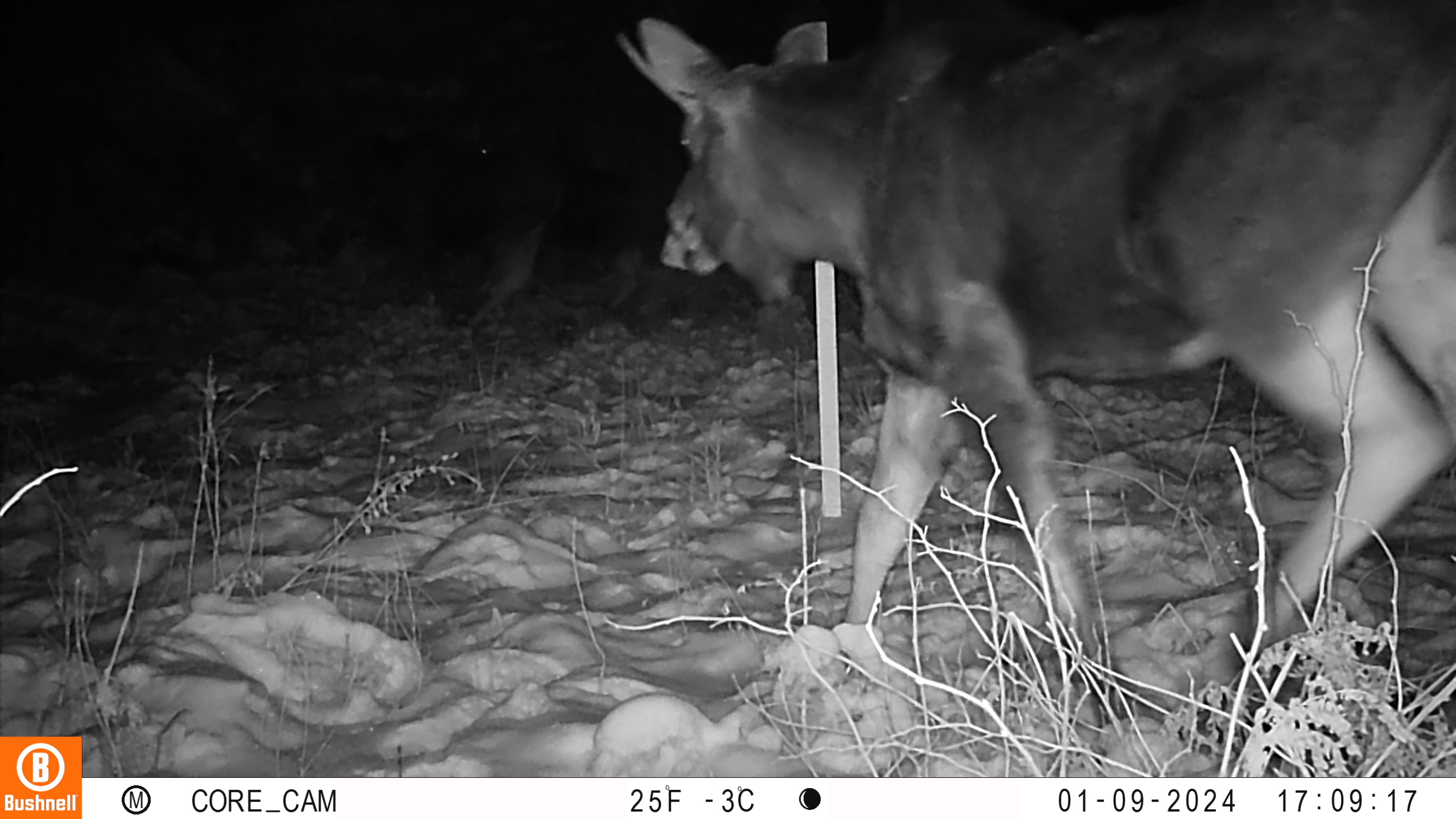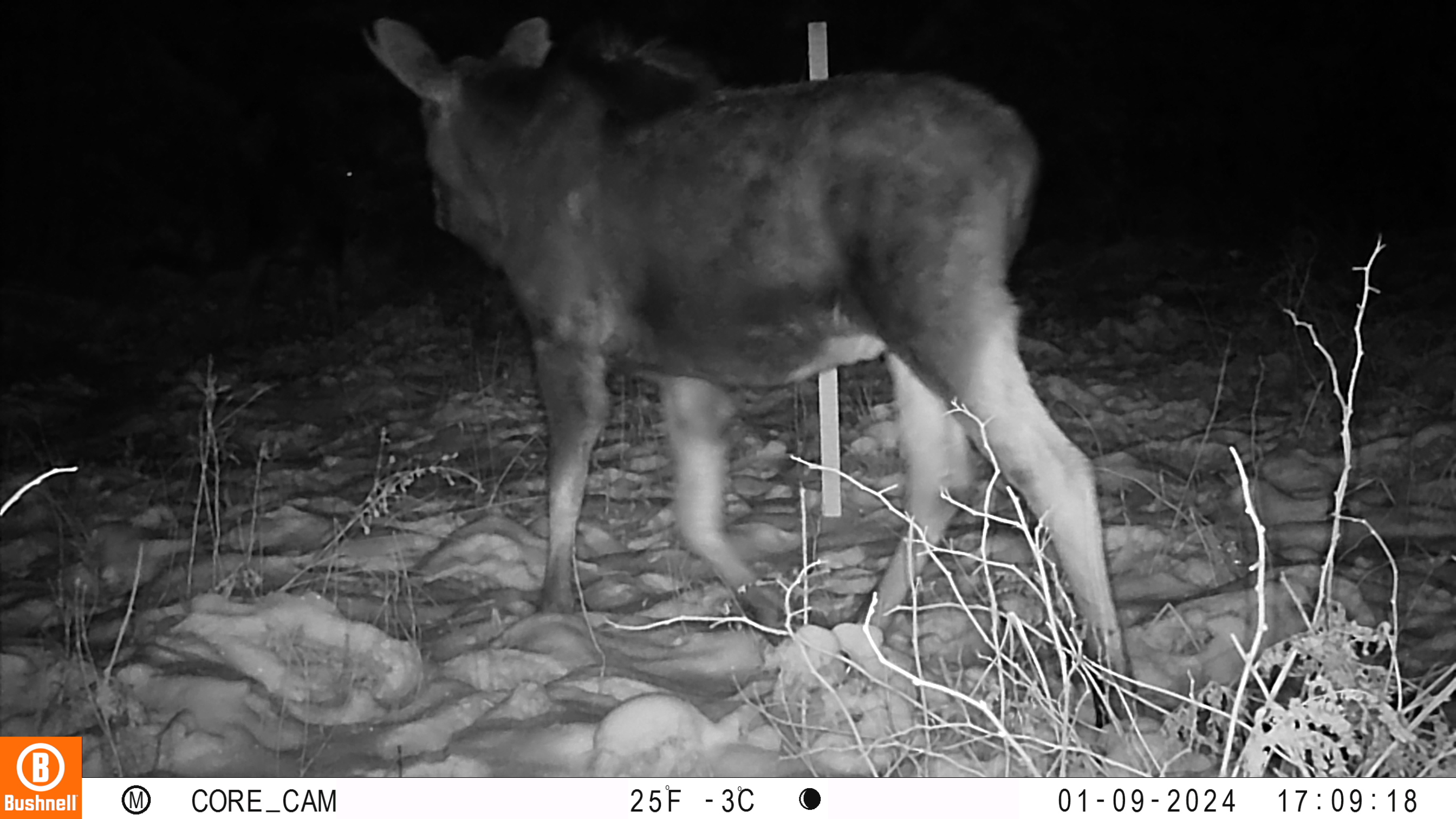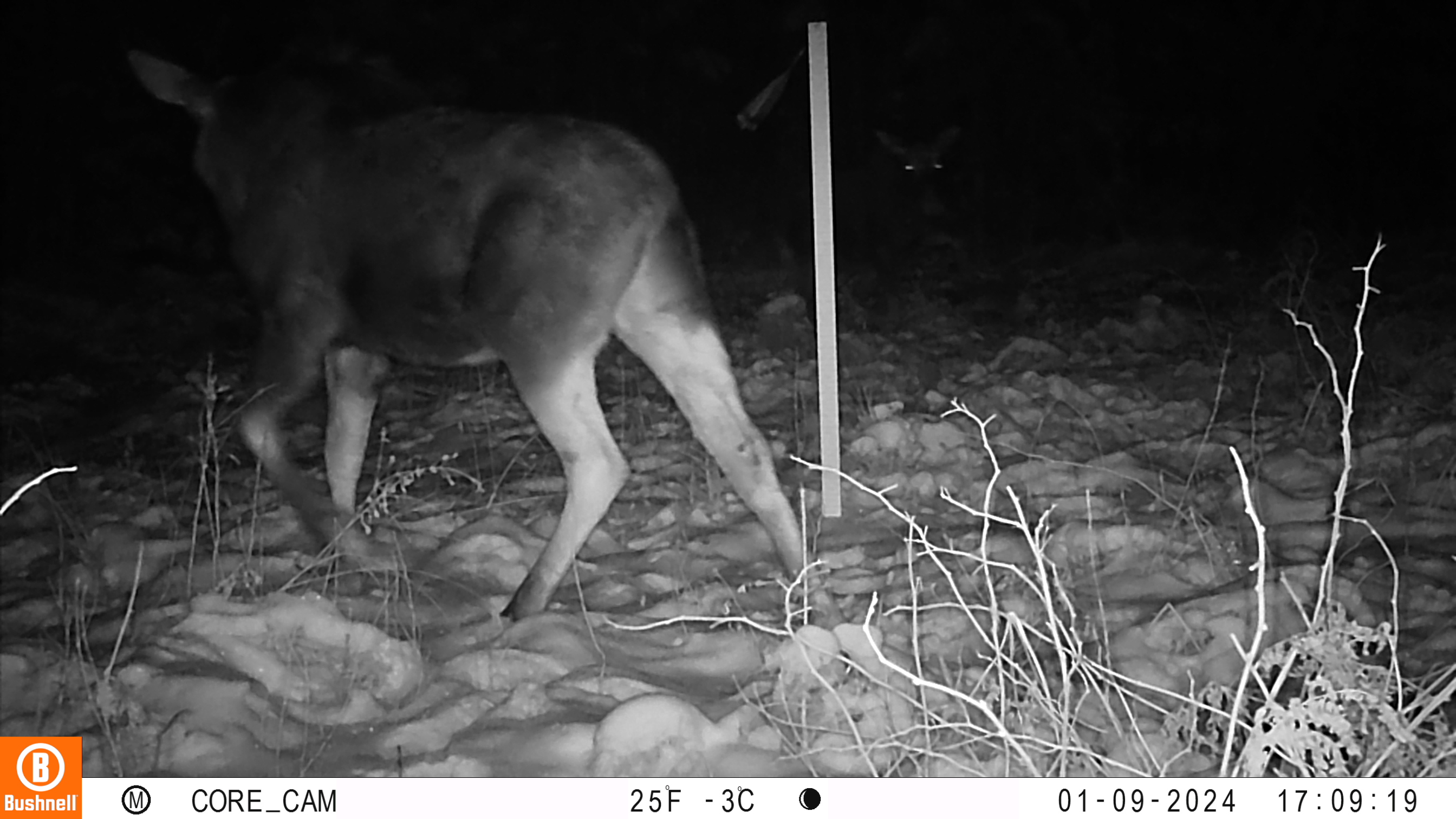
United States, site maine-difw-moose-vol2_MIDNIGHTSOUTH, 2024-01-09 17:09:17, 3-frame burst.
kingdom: Animalia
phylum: Chordata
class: Mammalia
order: Artiodactyla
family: Cervidae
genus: Alces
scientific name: Alces alces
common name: moose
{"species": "moose (Alces alces)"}